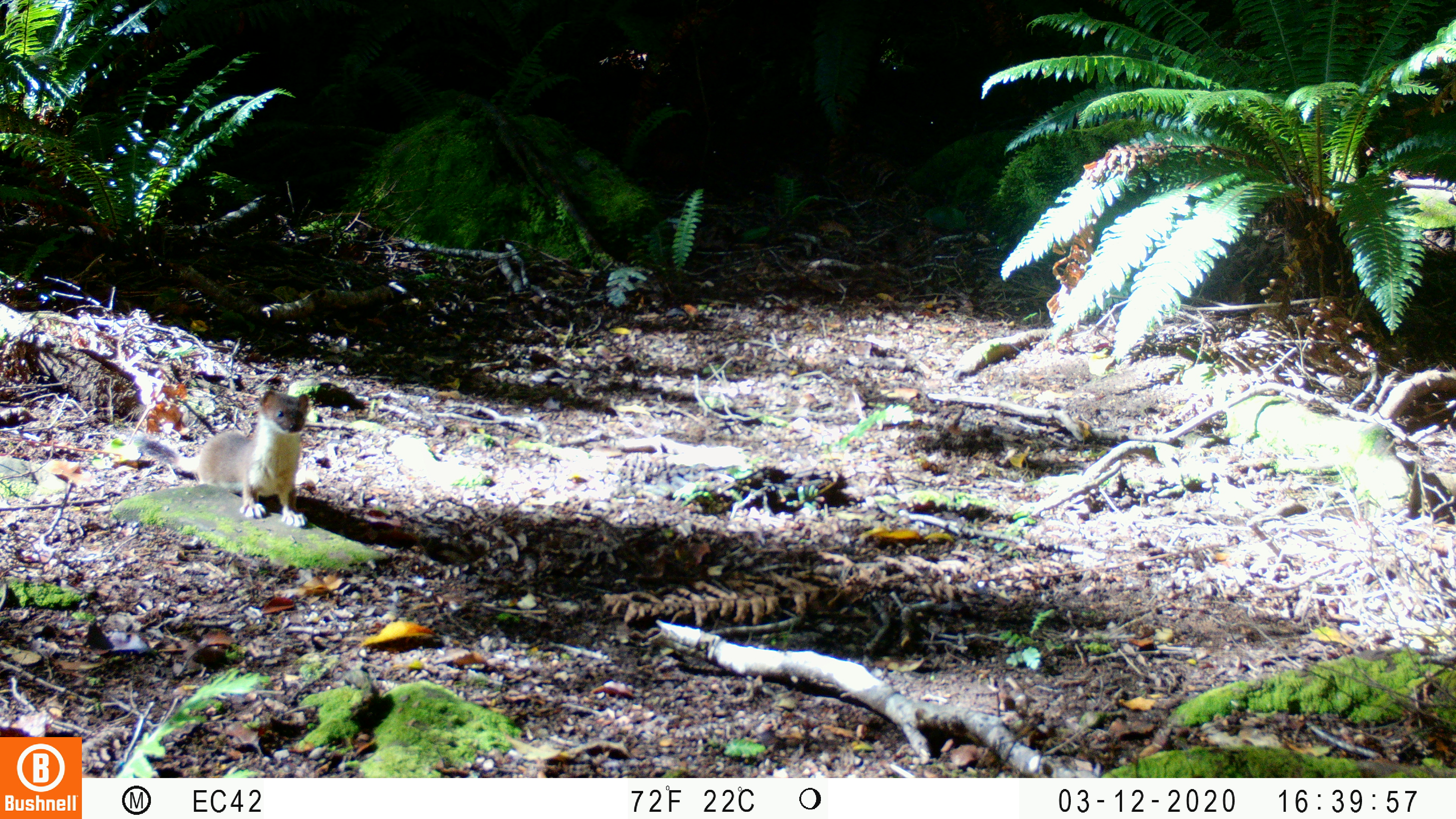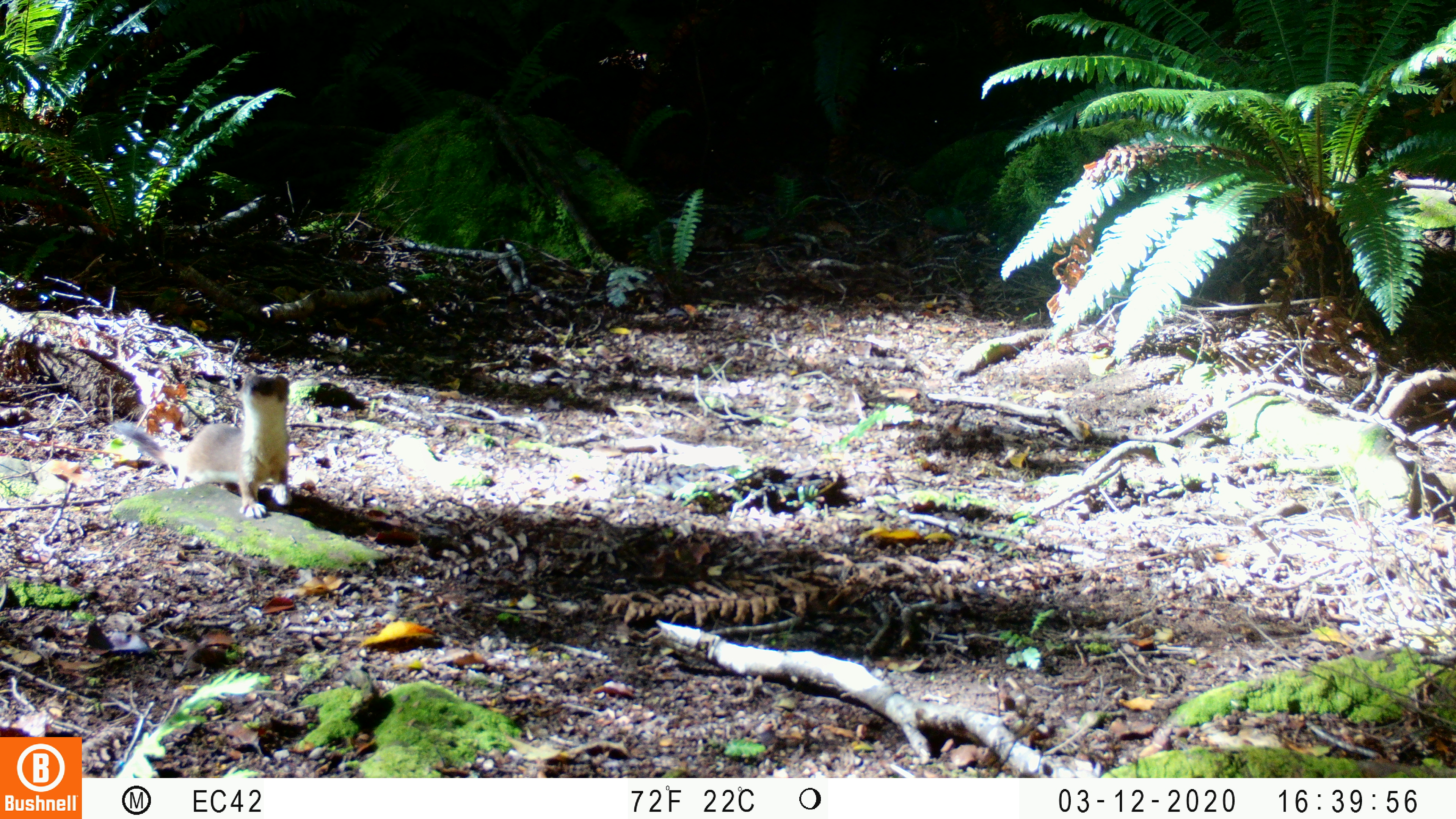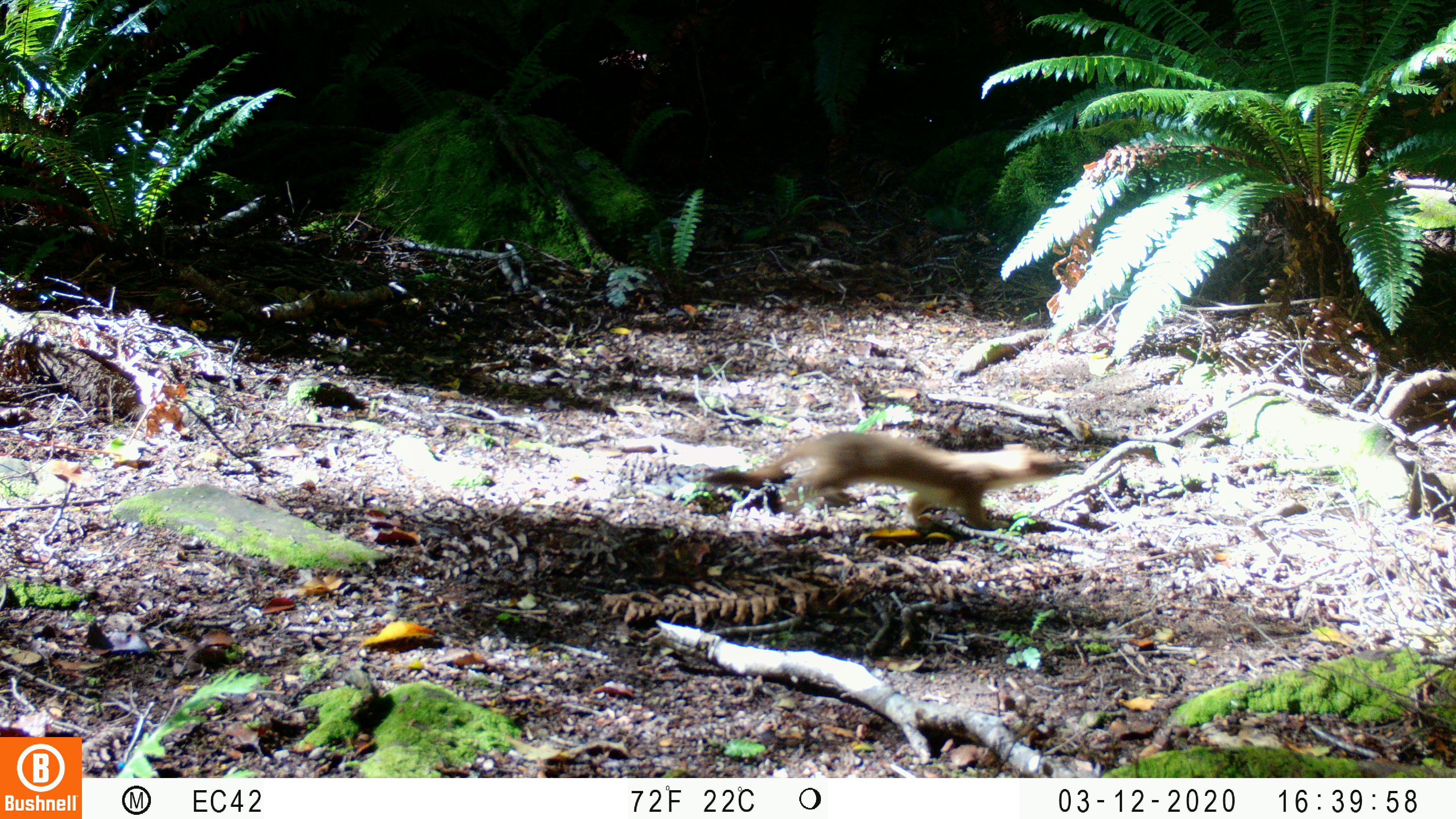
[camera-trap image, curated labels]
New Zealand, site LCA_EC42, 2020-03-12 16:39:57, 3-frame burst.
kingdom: Animalia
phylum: Chordata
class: Mammalia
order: Carnivora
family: Mustelidae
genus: Mustela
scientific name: Mustela erminea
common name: stoat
Stoat (Mustela erminea).